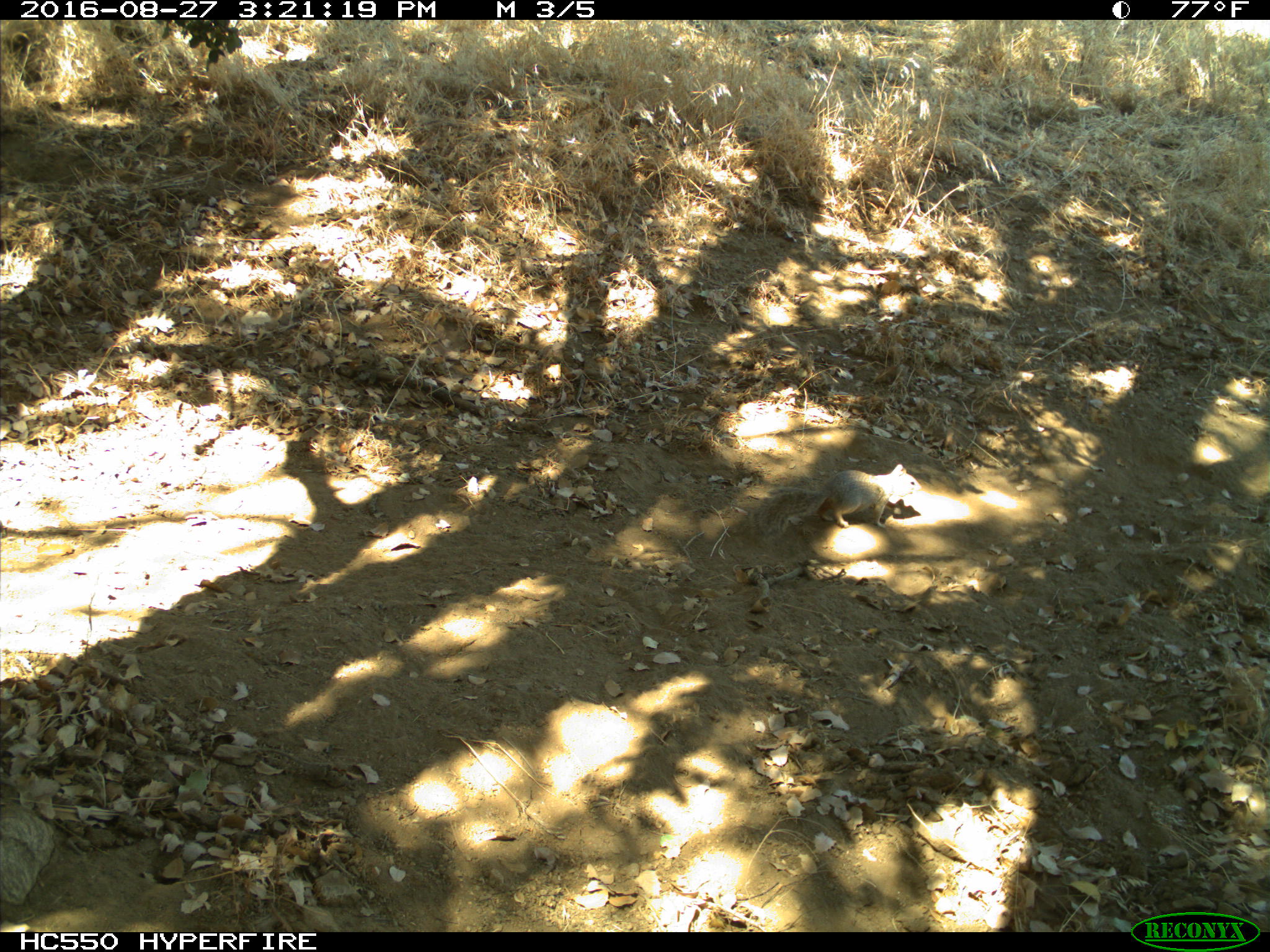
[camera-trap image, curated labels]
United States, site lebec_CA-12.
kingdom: Animalia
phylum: Chordata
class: Mammalia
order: Rodentia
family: Sciuridae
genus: Otospermophilus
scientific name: Otospermophilus beecheyi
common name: california ground squirrel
Otospermophilus beecheyi (california ground squirrel).